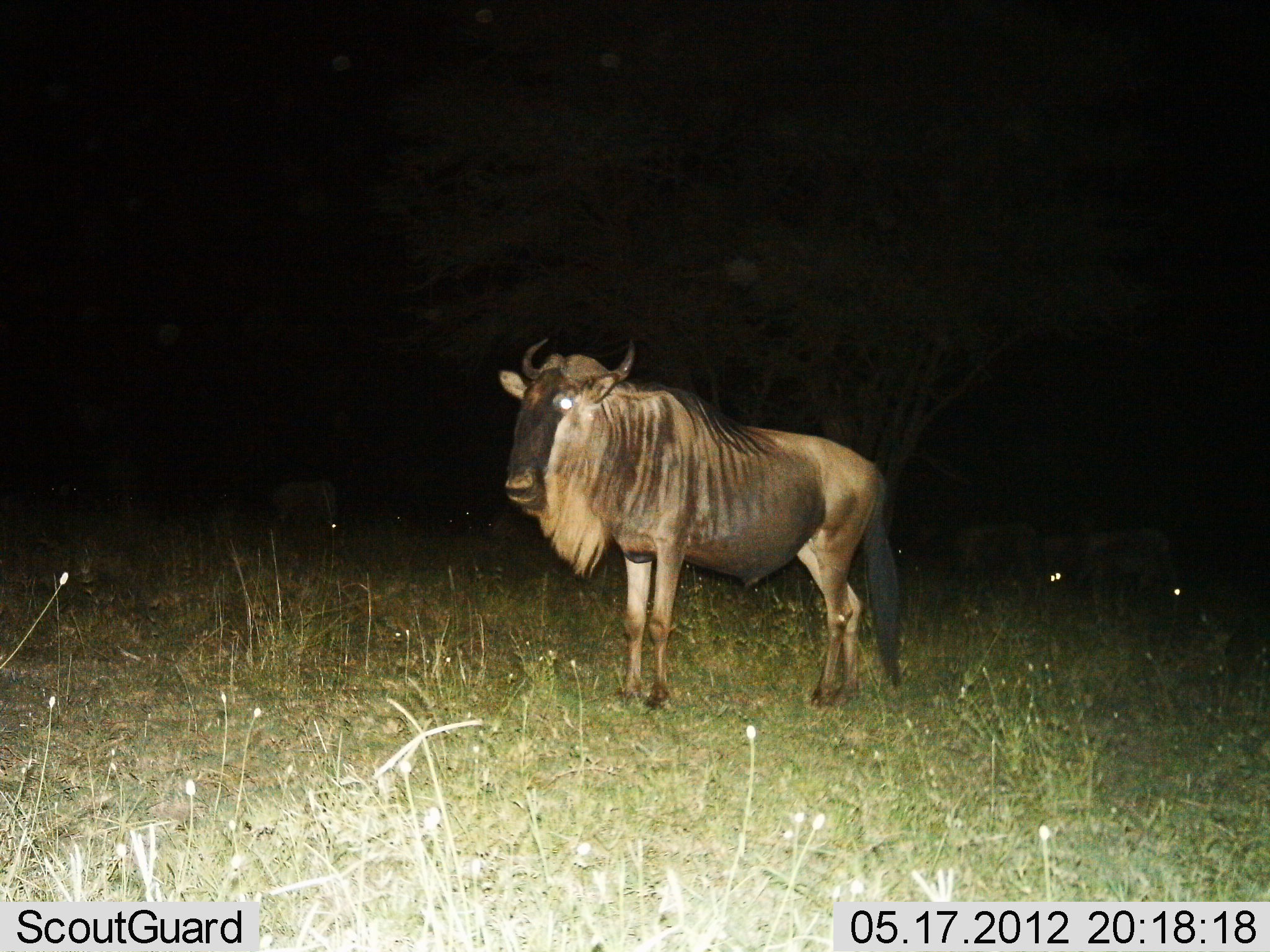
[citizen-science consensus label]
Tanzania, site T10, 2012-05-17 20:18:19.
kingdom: Animalia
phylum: Chordata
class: Mammalia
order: Artiodactyla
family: Bovidae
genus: Connochaetes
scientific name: Connochaetes taurinus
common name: blue wildebeest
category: wildebeest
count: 1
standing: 100%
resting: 0%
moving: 0%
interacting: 0%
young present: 0%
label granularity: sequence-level